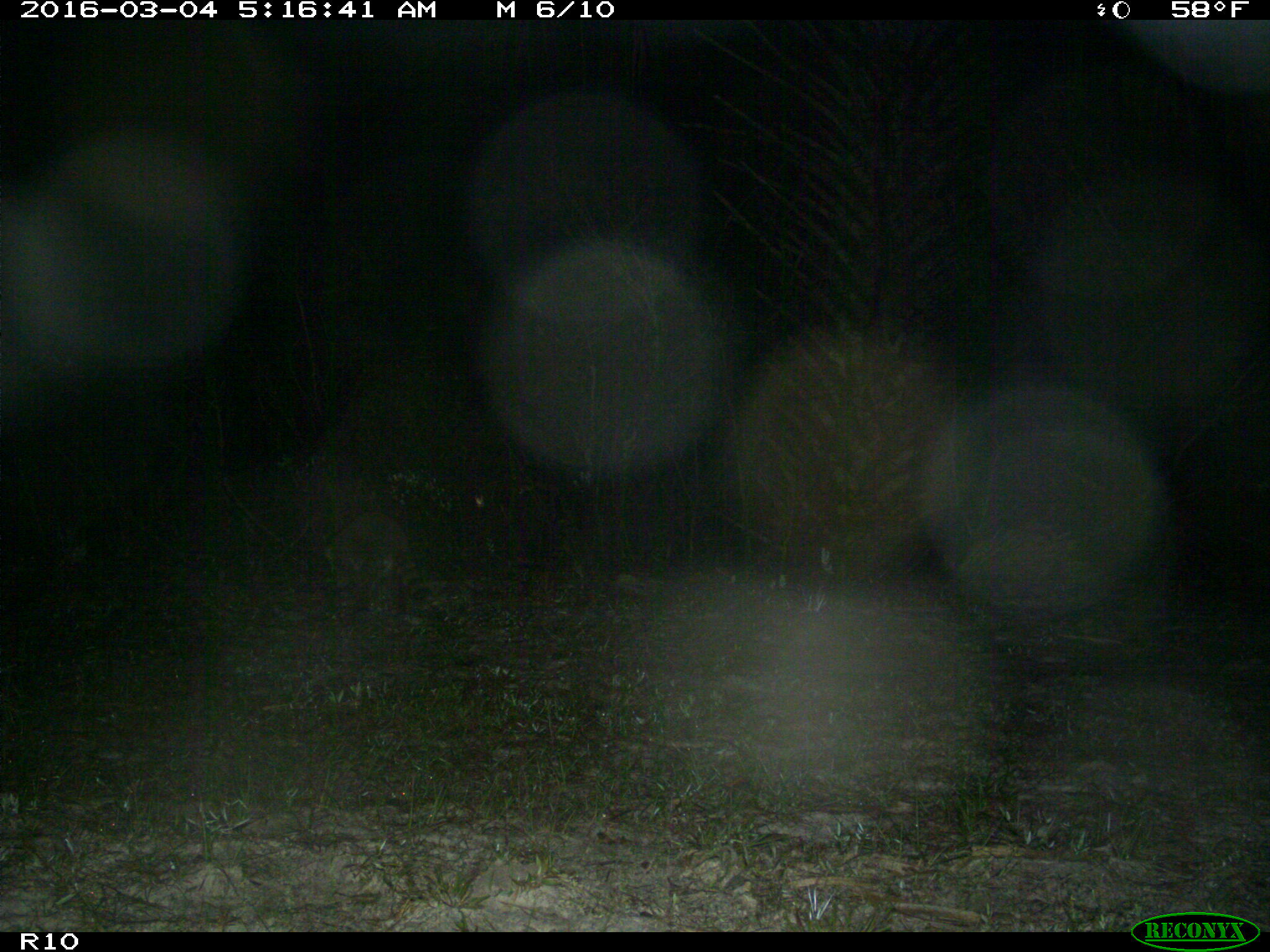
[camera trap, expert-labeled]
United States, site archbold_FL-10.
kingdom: Animalia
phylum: Chordata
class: Mammalia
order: Carnivora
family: Procyonidae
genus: Procyon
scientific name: Procyon lotor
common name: common raccoon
Procyon lotor (common raccoon).